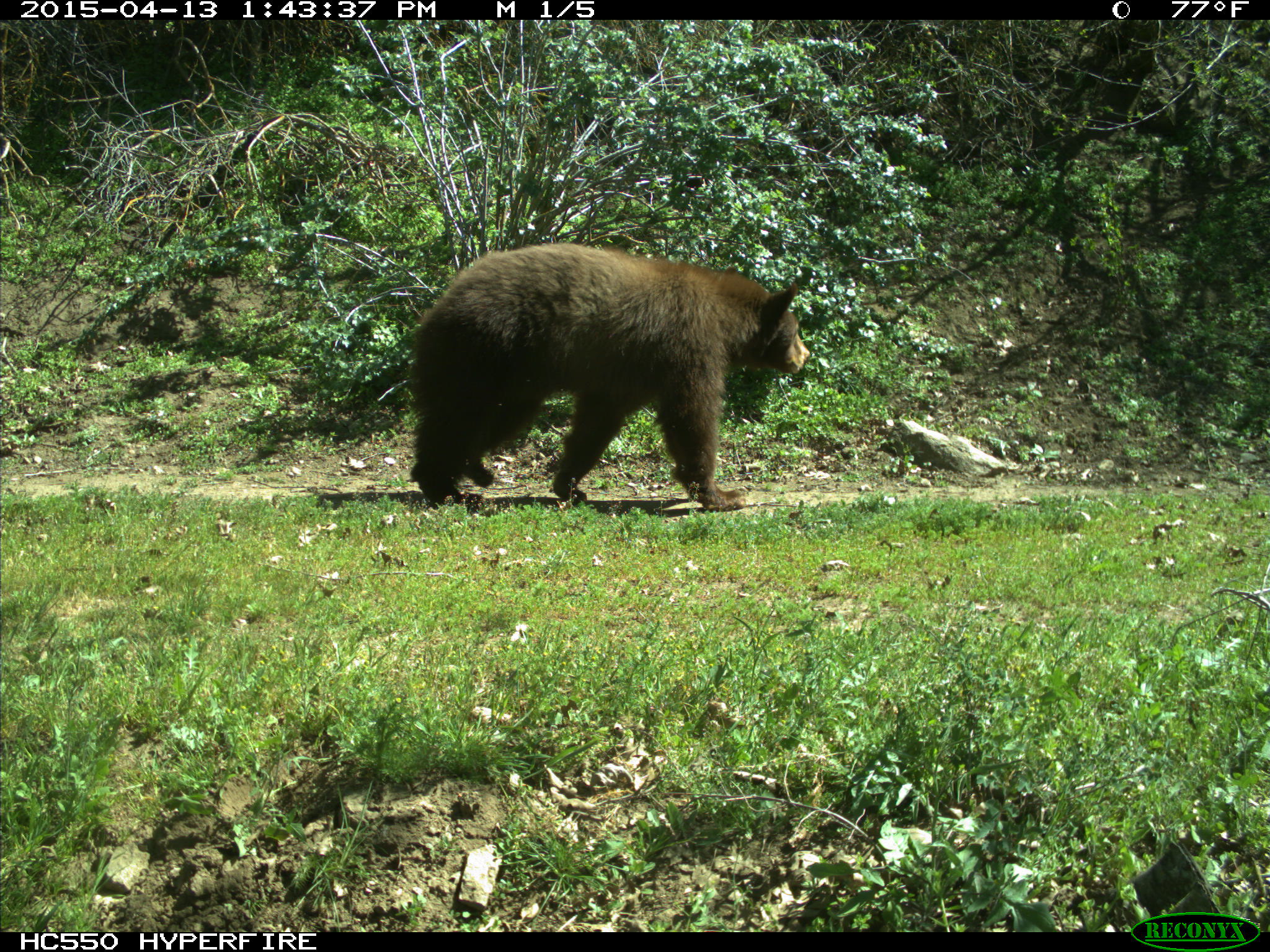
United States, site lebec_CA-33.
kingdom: Animalia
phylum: Chordata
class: Mammalia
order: Carnivora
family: Ursidae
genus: Ursus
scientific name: Ursus americanus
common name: american black bear